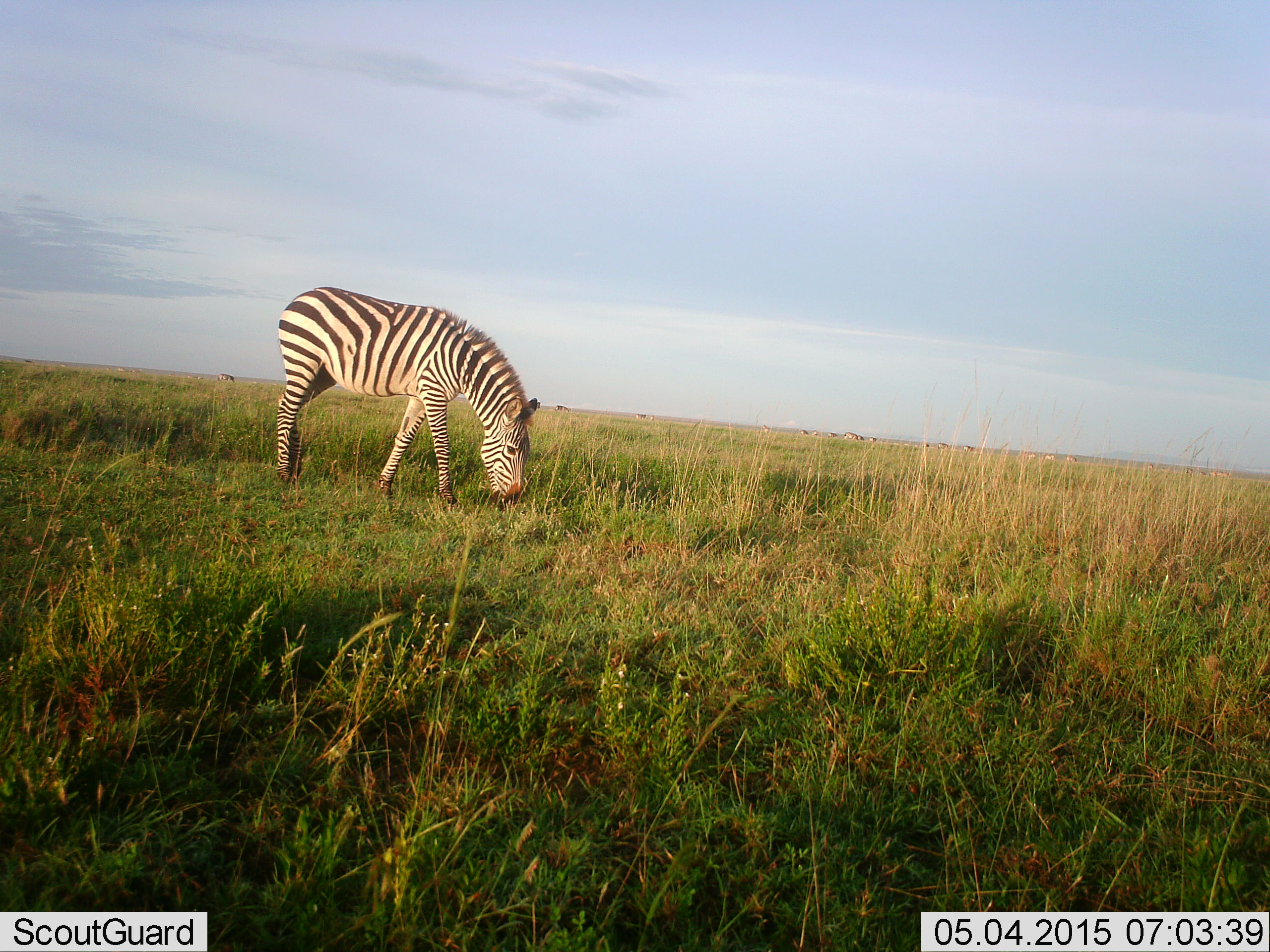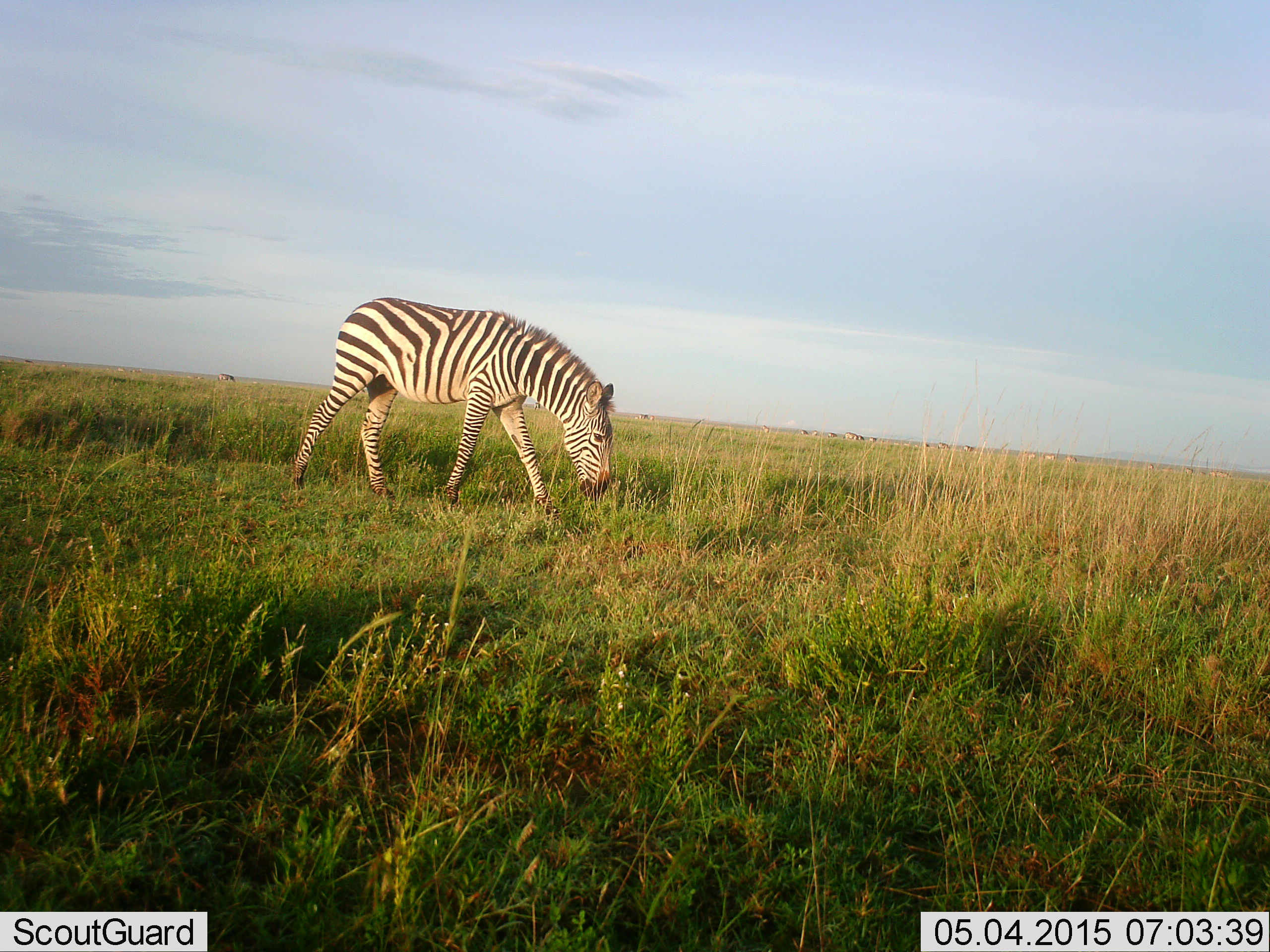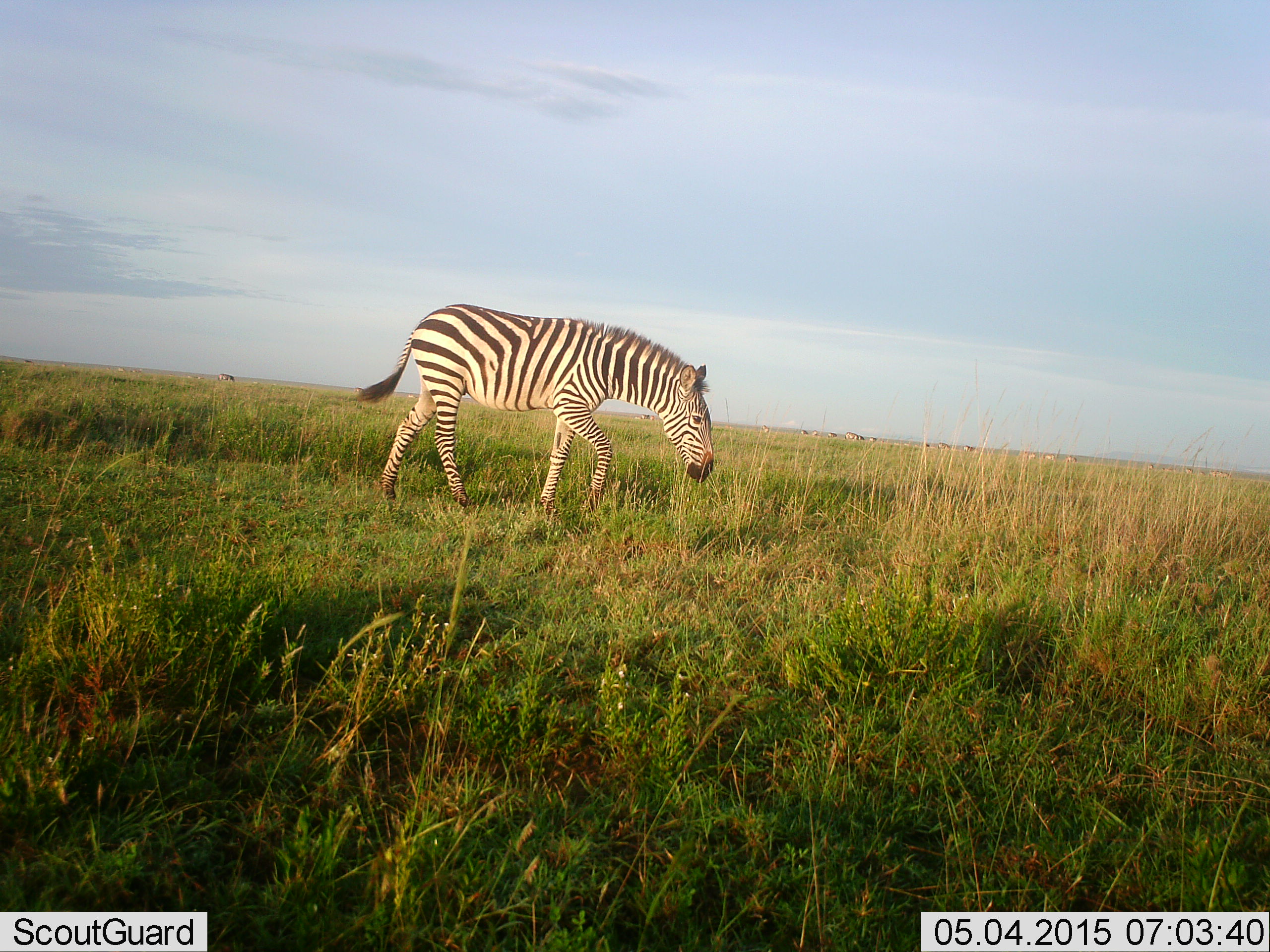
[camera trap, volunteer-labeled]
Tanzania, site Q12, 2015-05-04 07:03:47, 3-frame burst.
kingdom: Animalia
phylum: Chordata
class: Mammalia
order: Perissodactyla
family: Equidae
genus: Equus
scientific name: Equus quagga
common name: plains zebra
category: zebra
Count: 1.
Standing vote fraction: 27%.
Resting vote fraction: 0%.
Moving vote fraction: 73%.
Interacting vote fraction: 0%.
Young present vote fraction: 0%.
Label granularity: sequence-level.